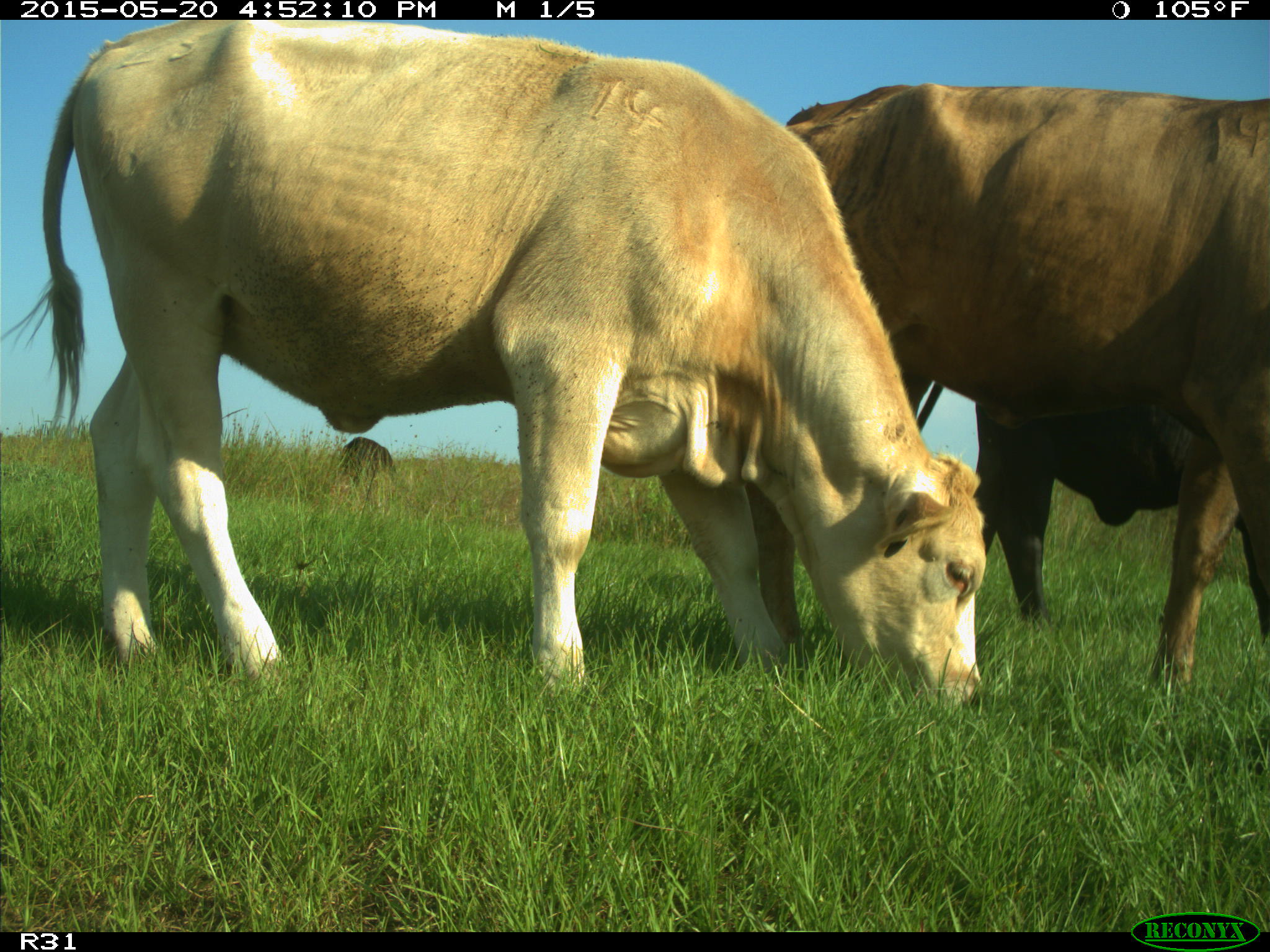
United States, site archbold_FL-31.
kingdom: Animalia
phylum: Chordata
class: Mammalia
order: Artiodactyla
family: Bovidae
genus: Bos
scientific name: Bos taurus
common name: domestic cow